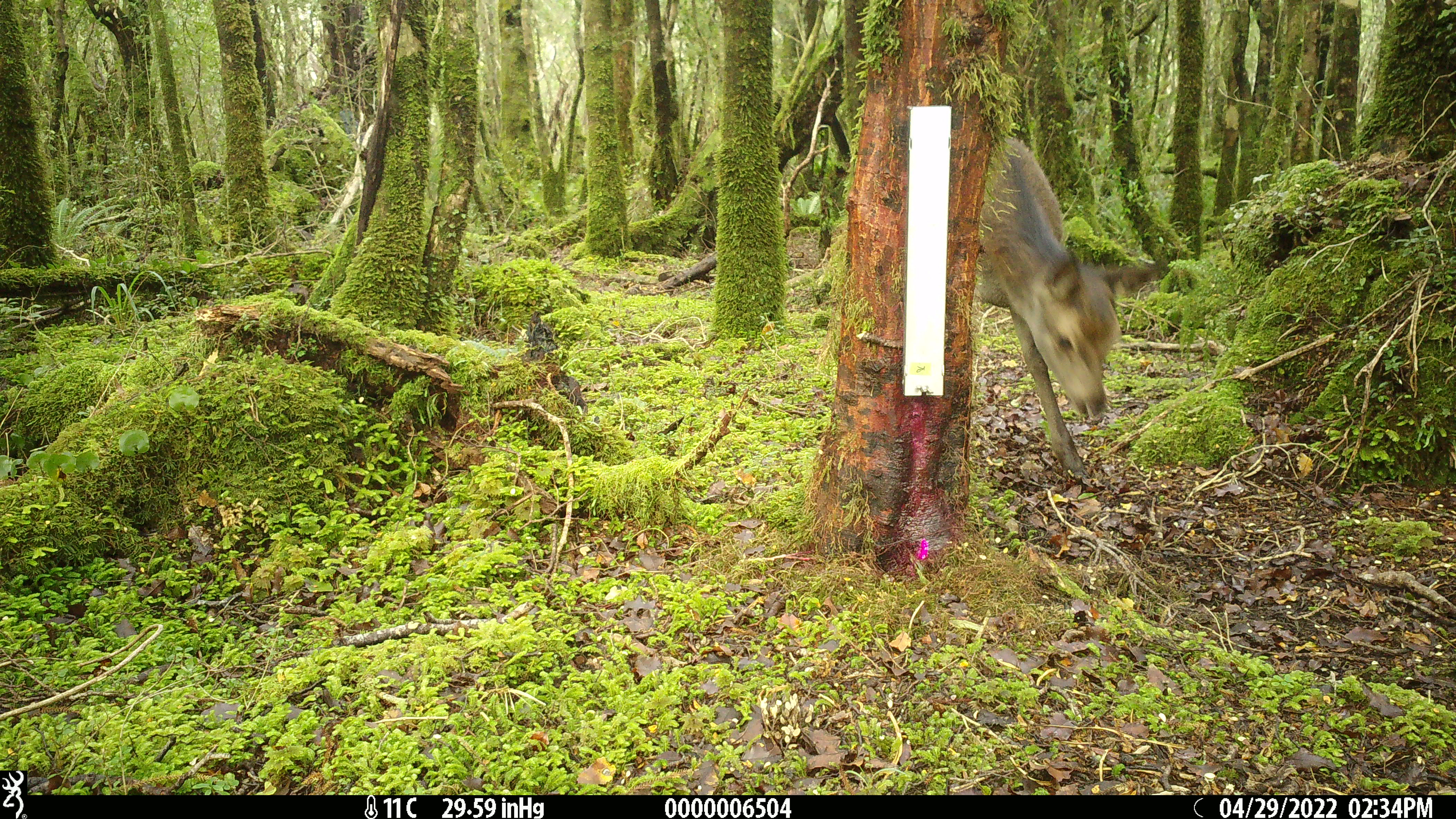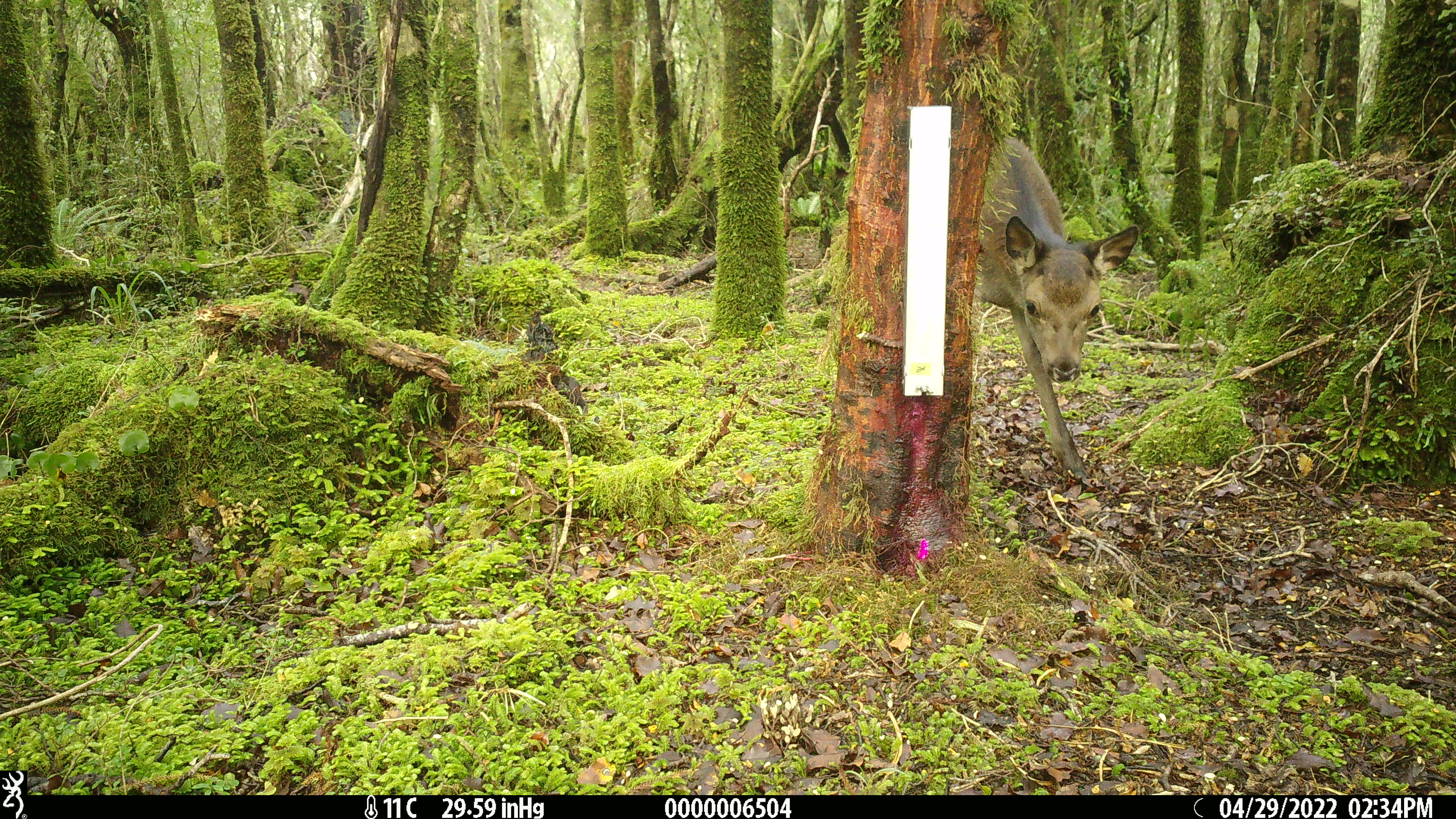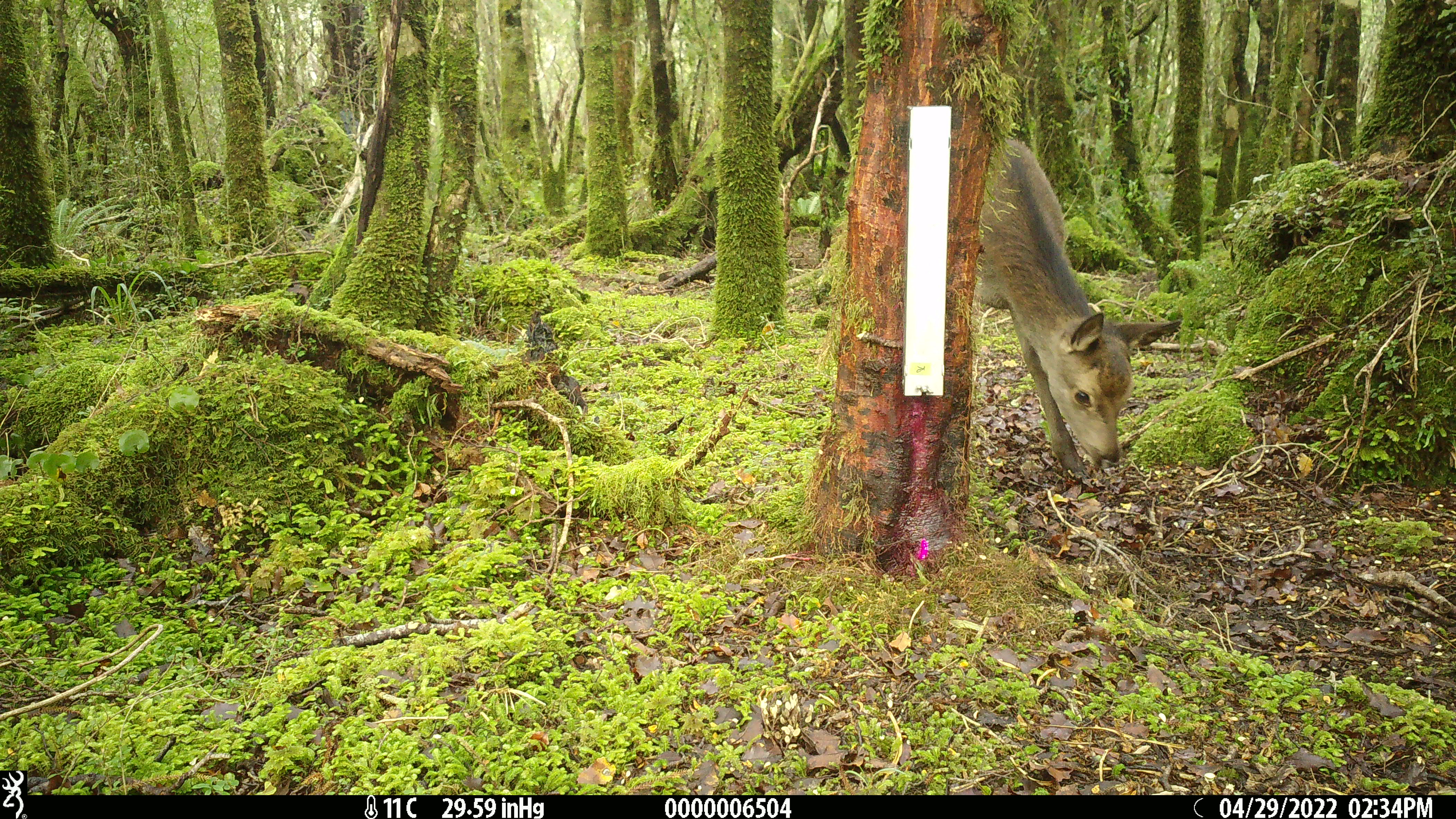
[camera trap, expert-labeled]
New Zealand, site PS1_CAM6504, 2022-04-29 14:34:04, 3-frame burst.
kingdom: Animalia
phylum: Chordata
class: Mammalia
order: Artiodactyla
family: Cervidae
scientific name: Cervidae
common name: deer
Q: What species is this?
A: Deer (Cervidae).